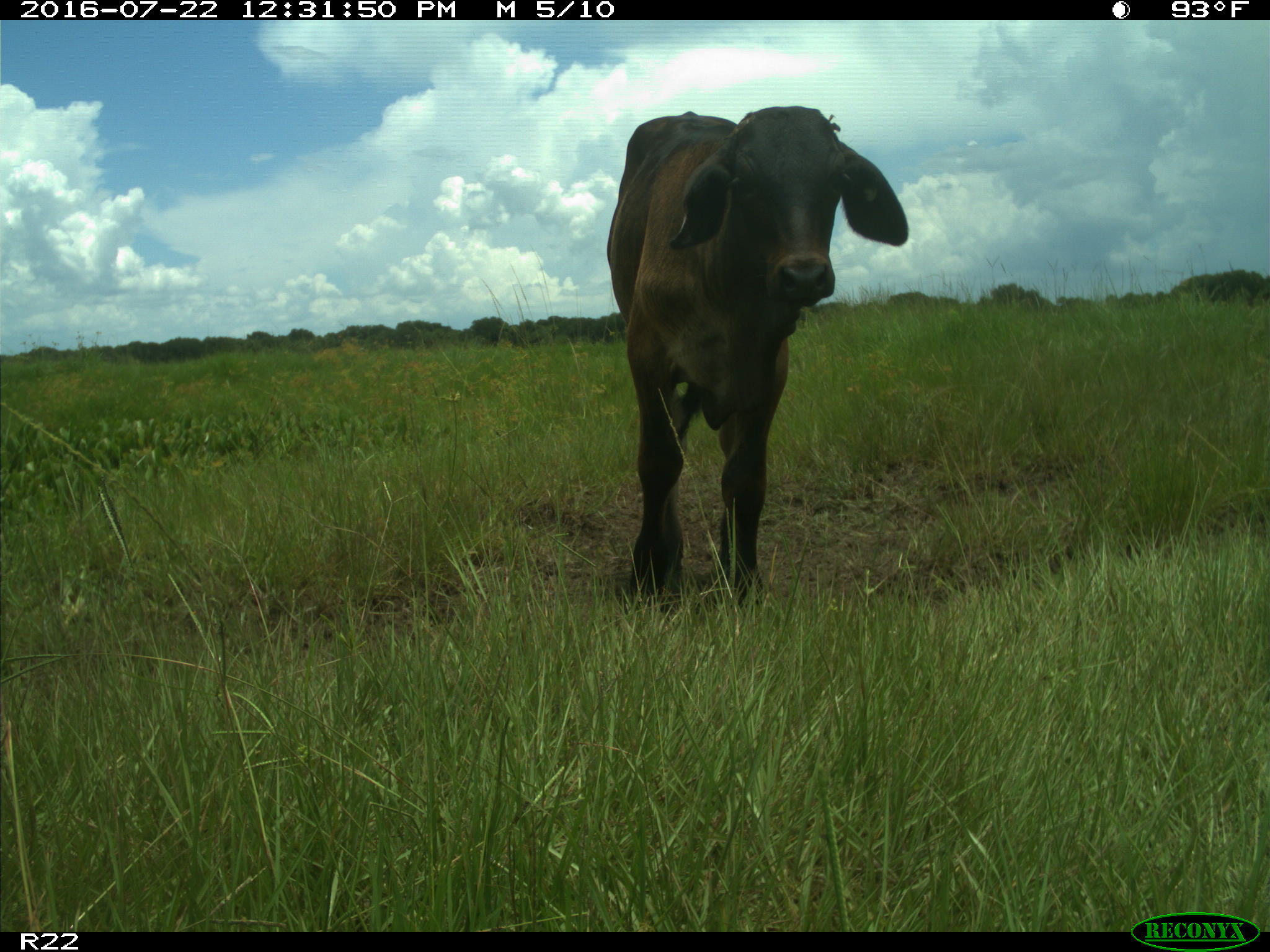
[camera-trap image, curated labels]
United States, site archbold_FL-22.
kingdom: Animalia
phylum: Chordata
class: Mammalia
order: Artiodactyla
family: Bovidae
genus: Bos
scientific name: Bos taurus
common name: domestic cow